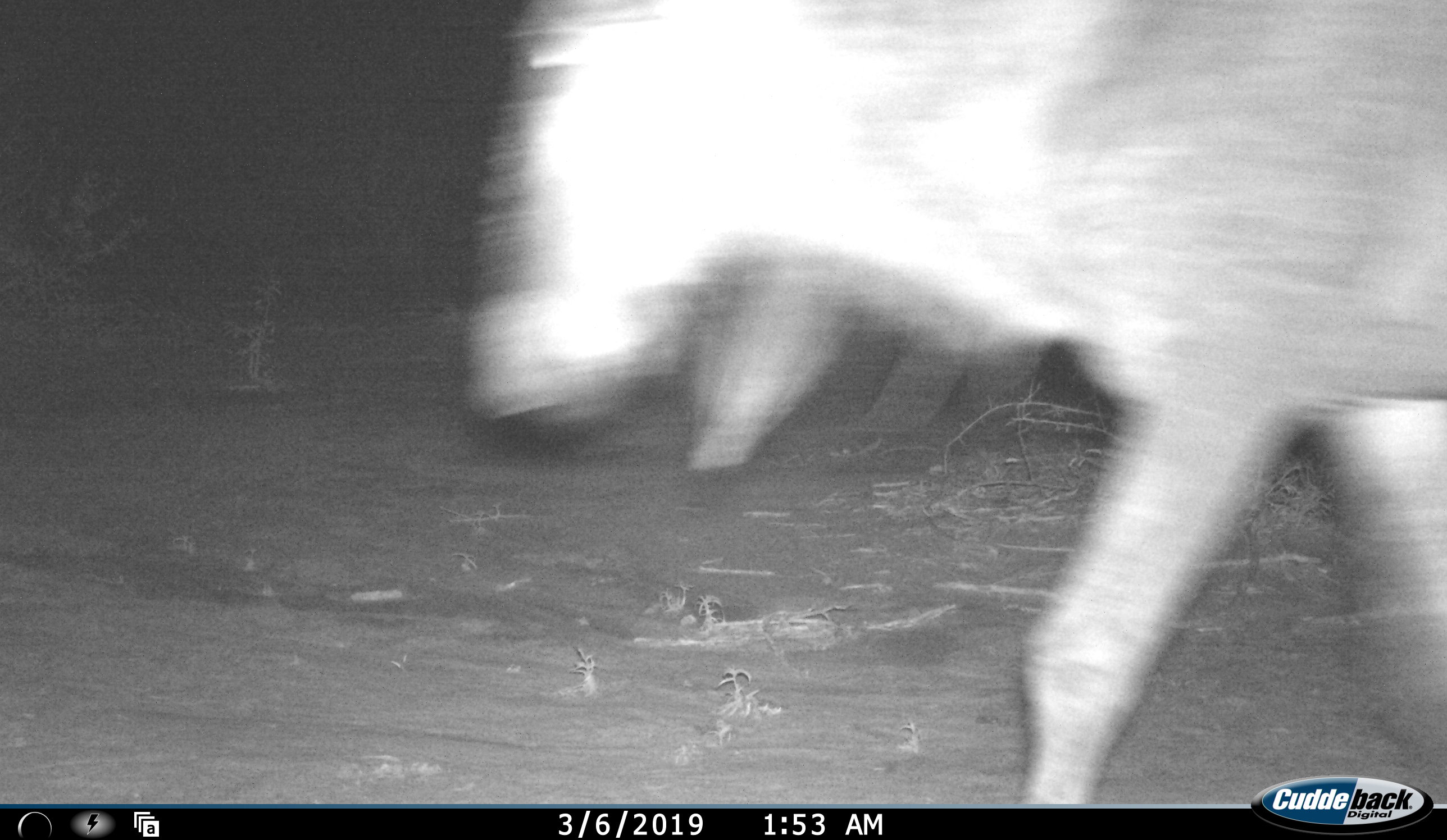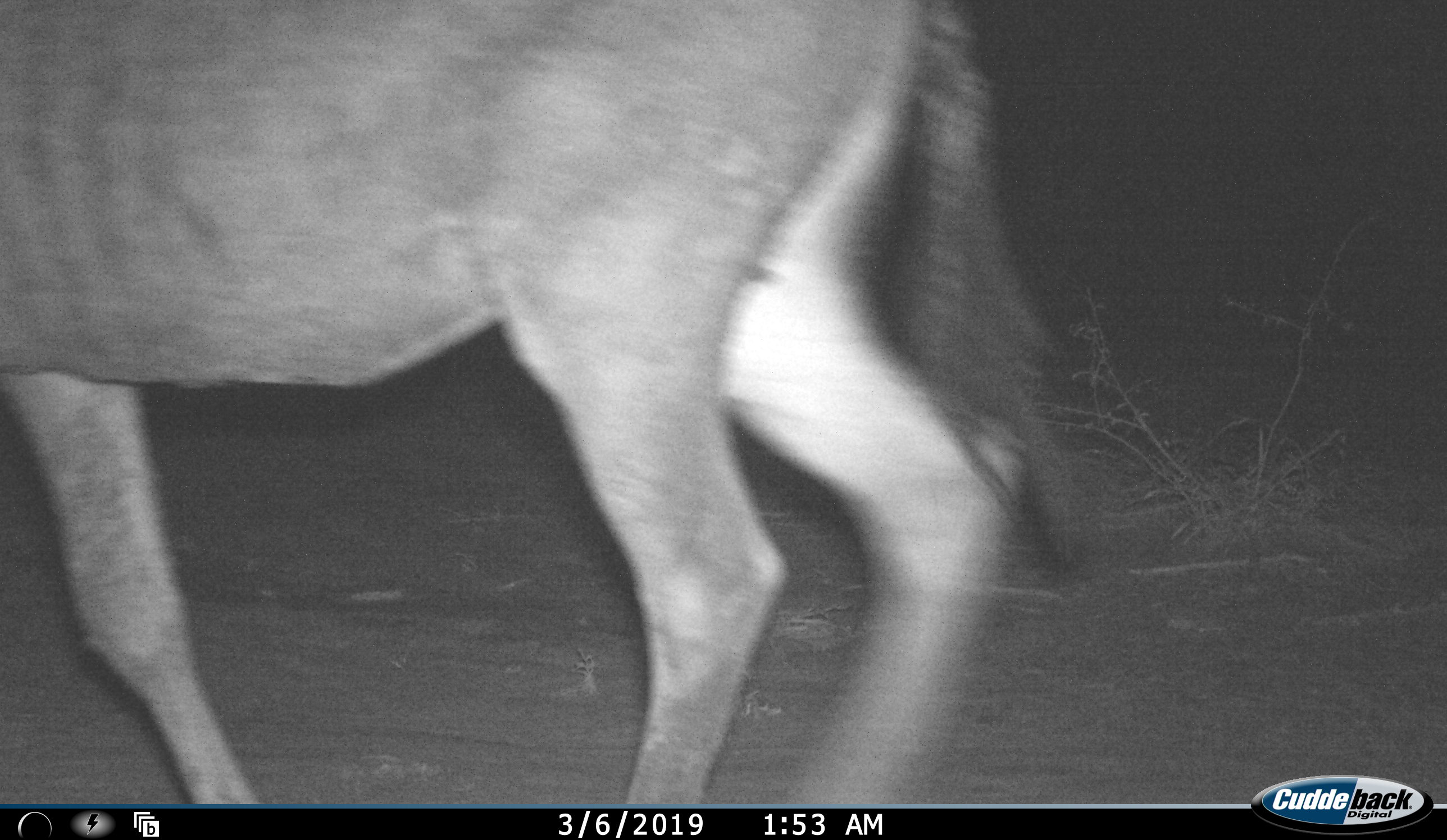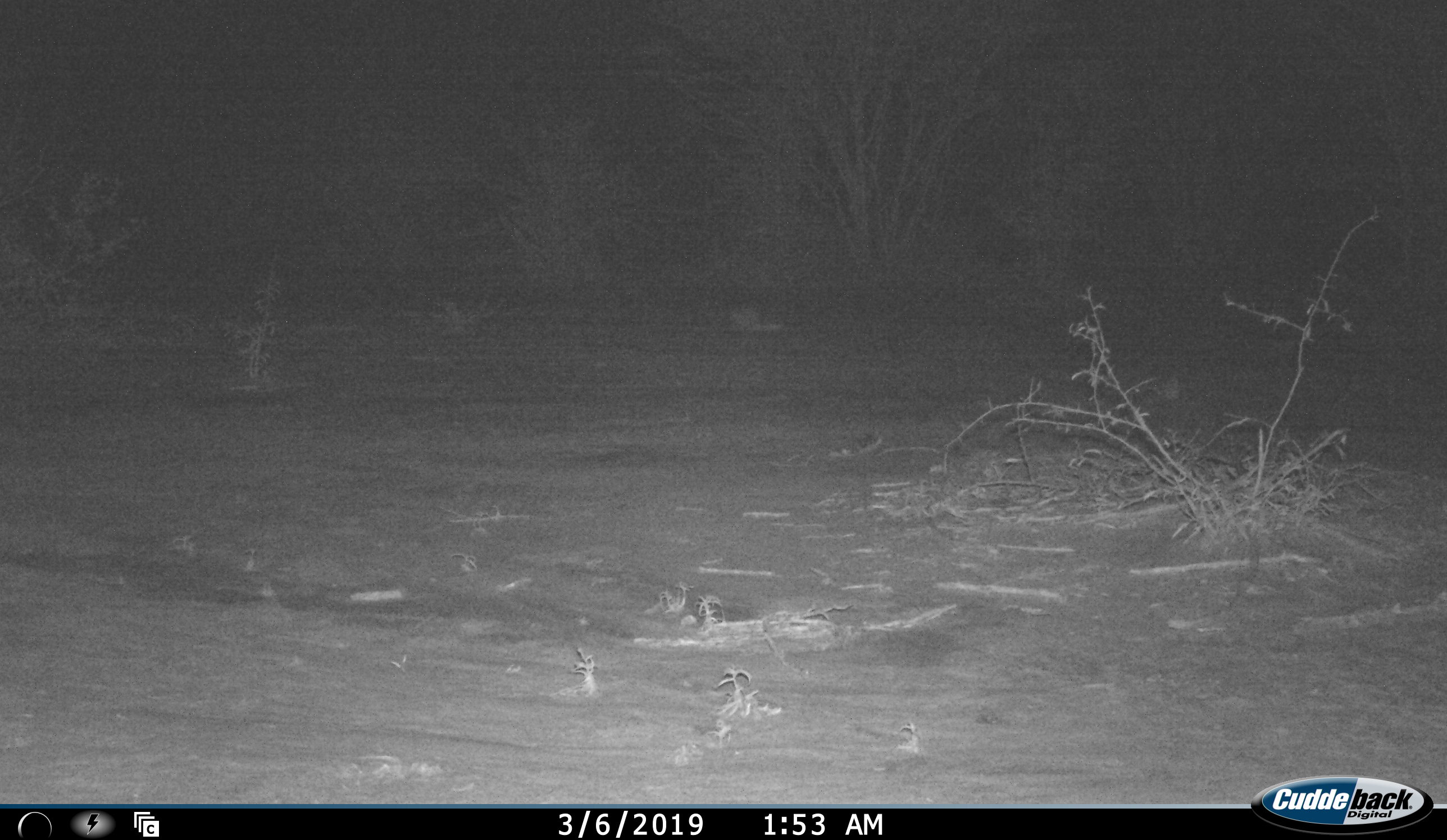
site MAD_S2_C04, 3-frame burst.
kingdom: Animalia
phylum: Chordata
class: Mammalia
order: Artiodactyla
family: Bovidae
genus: Connochaetes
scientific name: Connochaetes taurinus taurinus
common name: blue wildebeest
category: wildebeestblue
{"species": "wildebeestblue (blue wildebeest) (Connochaetes taurinus taurinus)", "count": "1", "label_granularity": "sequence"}